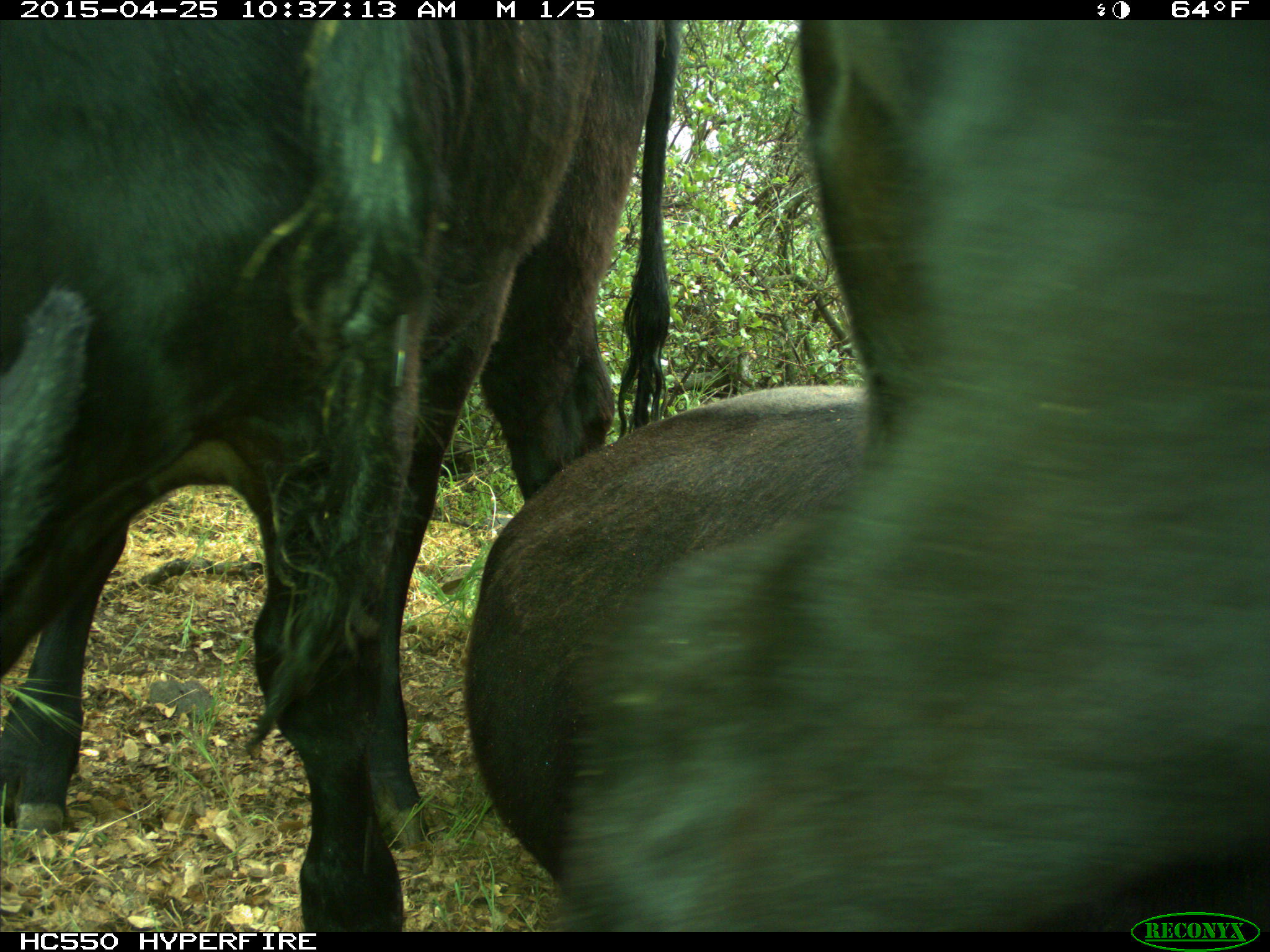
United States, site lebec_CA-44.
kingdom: Animalia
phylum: Chordata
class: Mammalia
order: Artiodactyla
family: Suidae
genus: Sus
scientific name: Sus scrofa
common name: wild boar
Sus scrofa (wild boar).